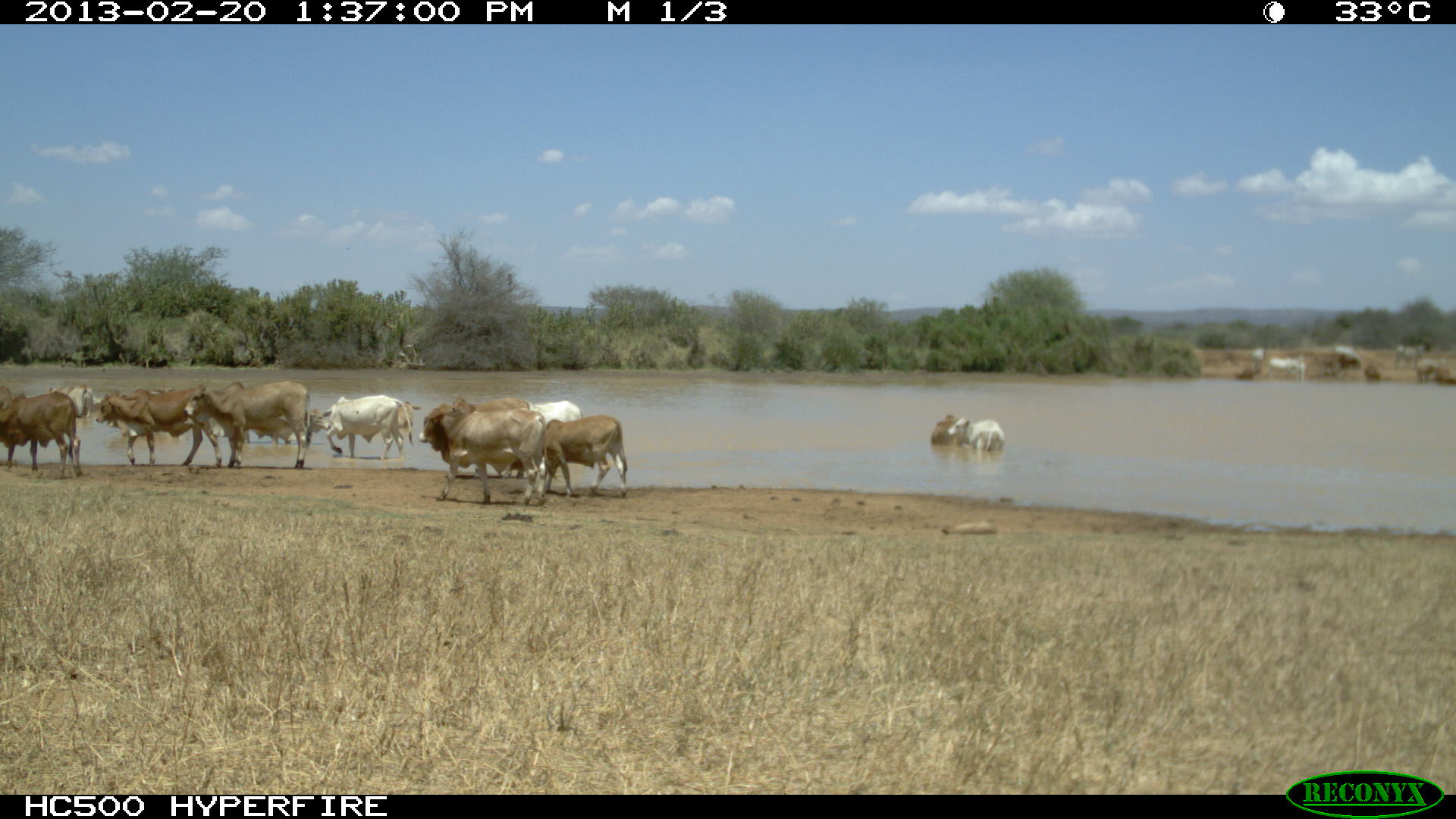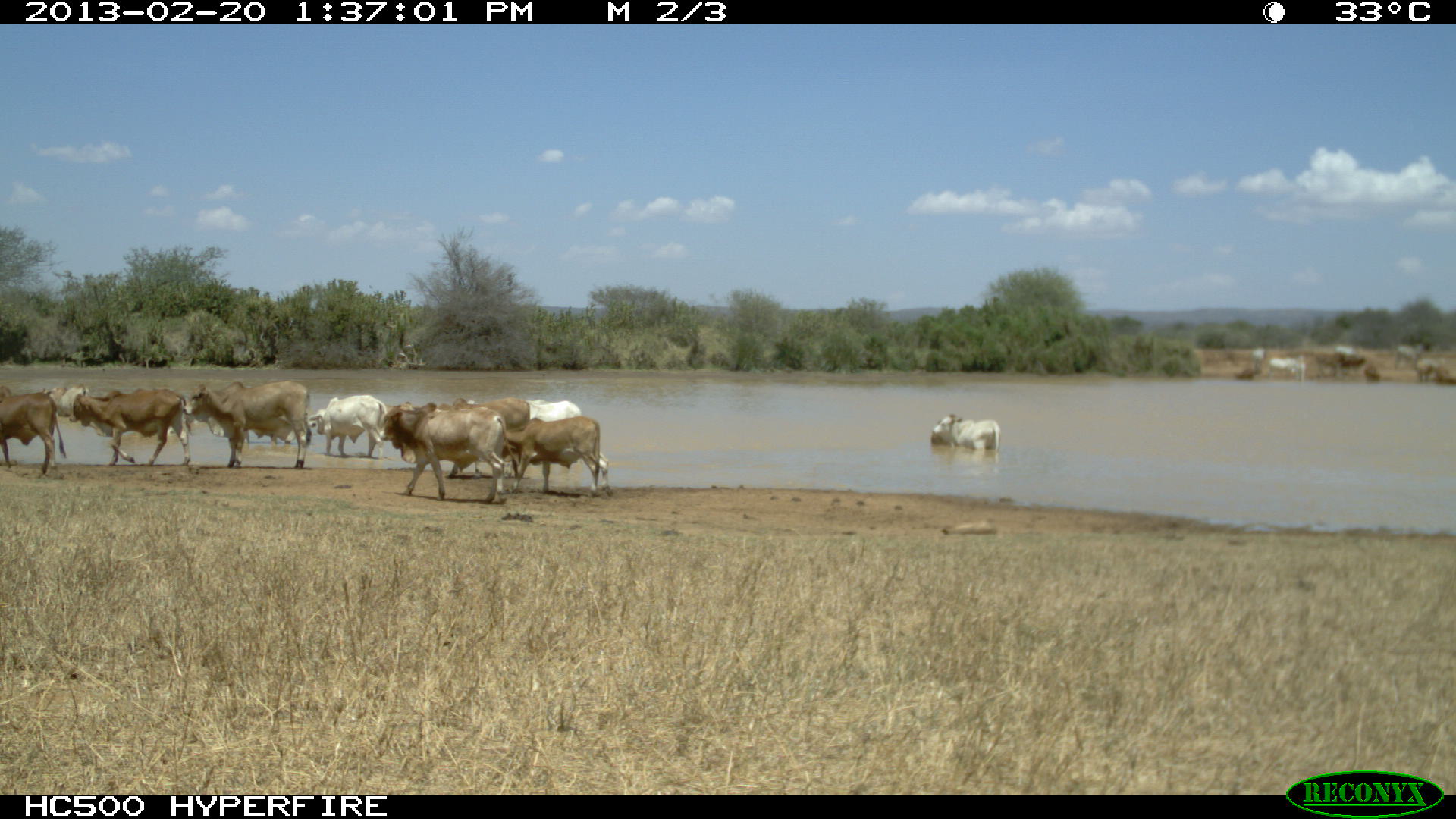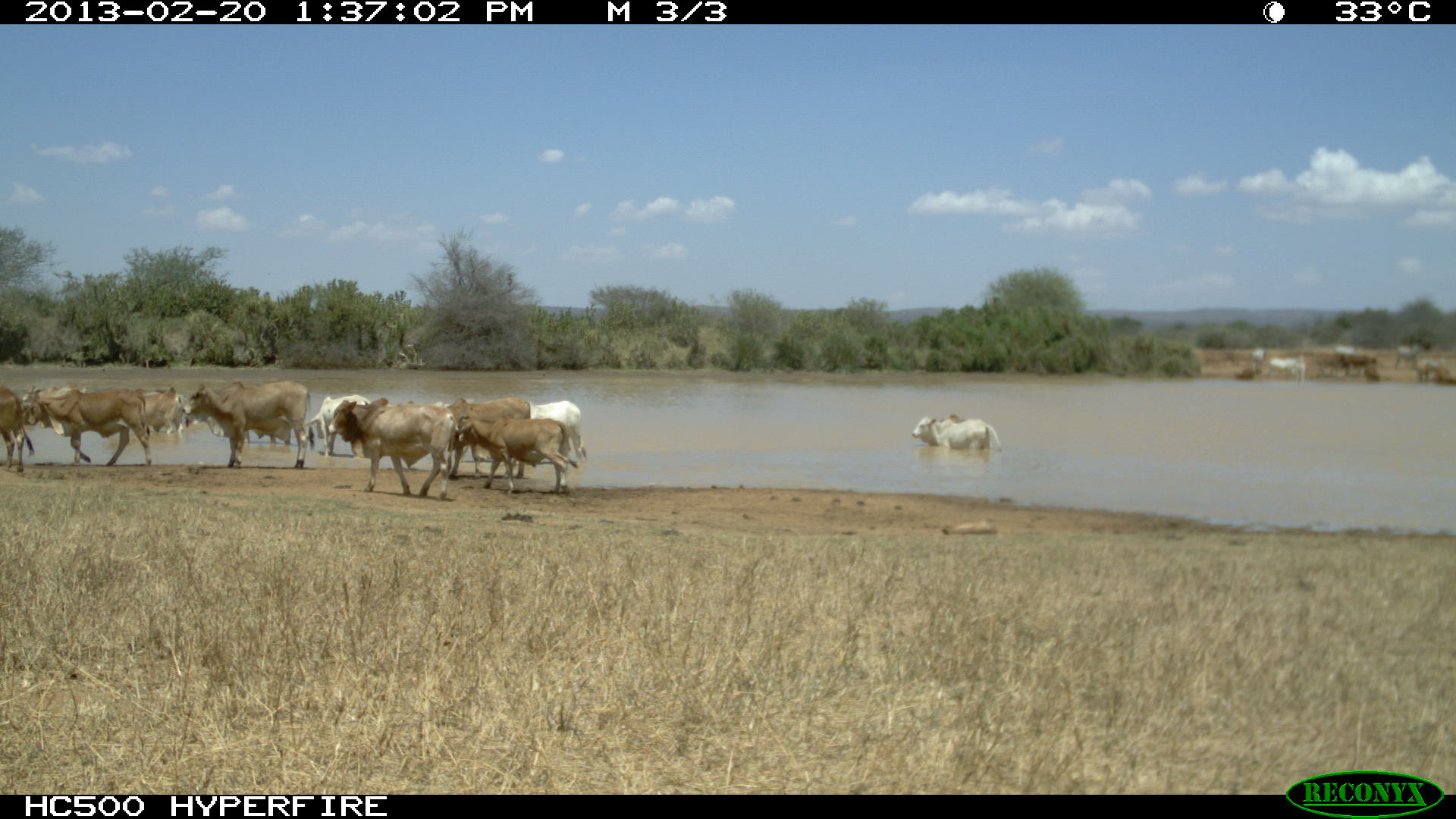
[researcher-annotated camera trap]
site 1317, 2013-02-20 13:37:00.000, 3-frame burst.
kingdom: Animalia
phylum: Chordata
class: Mammalia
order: Artiodactyla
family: Bovidae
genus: Bos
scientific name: Bos taurus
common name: domestic cattle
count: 15